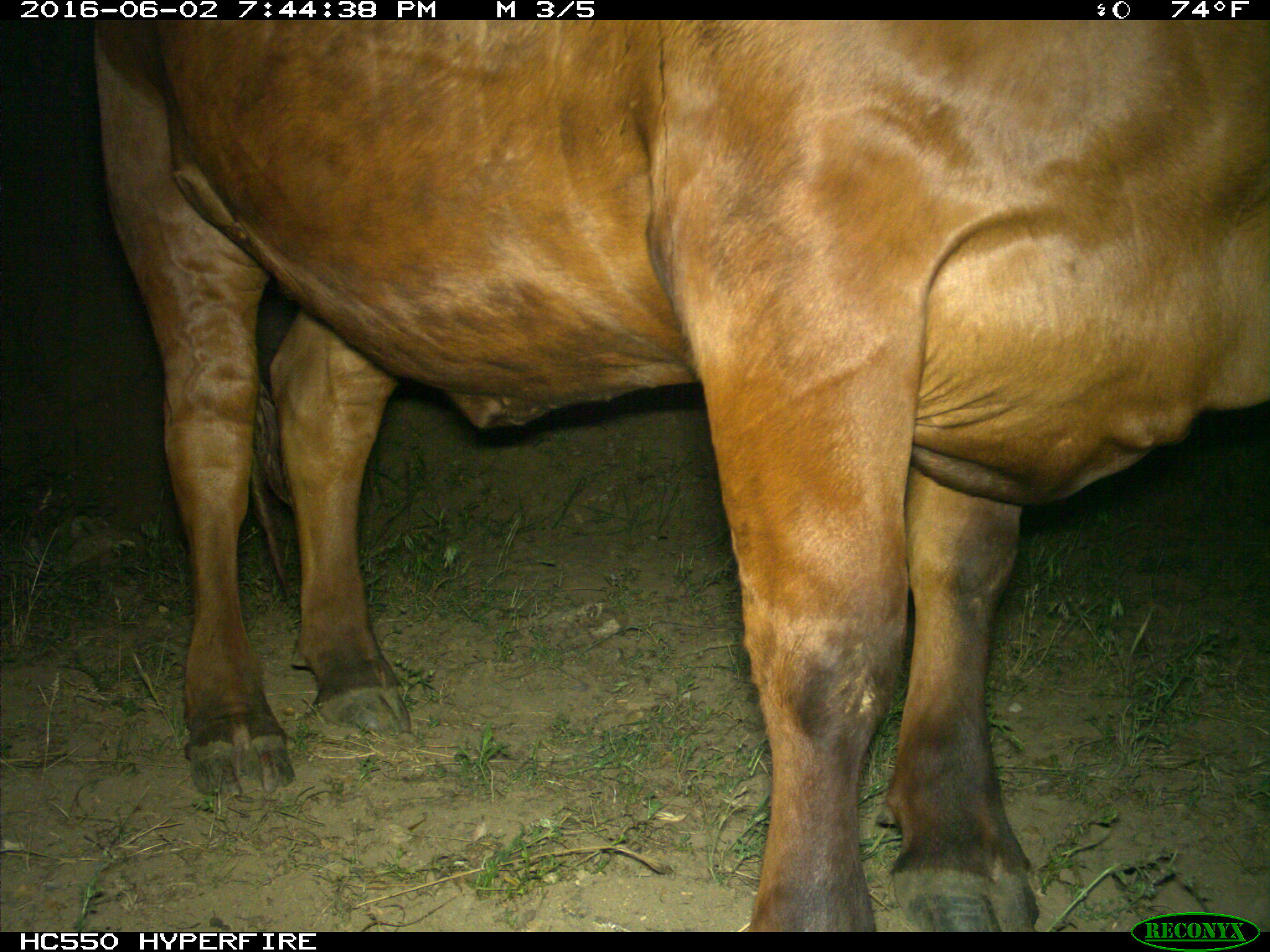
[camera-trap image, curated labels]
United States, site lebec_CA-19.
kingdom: Animalia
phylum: Chordata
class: Mammalia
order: Artiodactyla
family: Bovidae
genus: Bos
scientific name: Bos taurus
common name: domestic cow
Bos taurus (domestic cow).